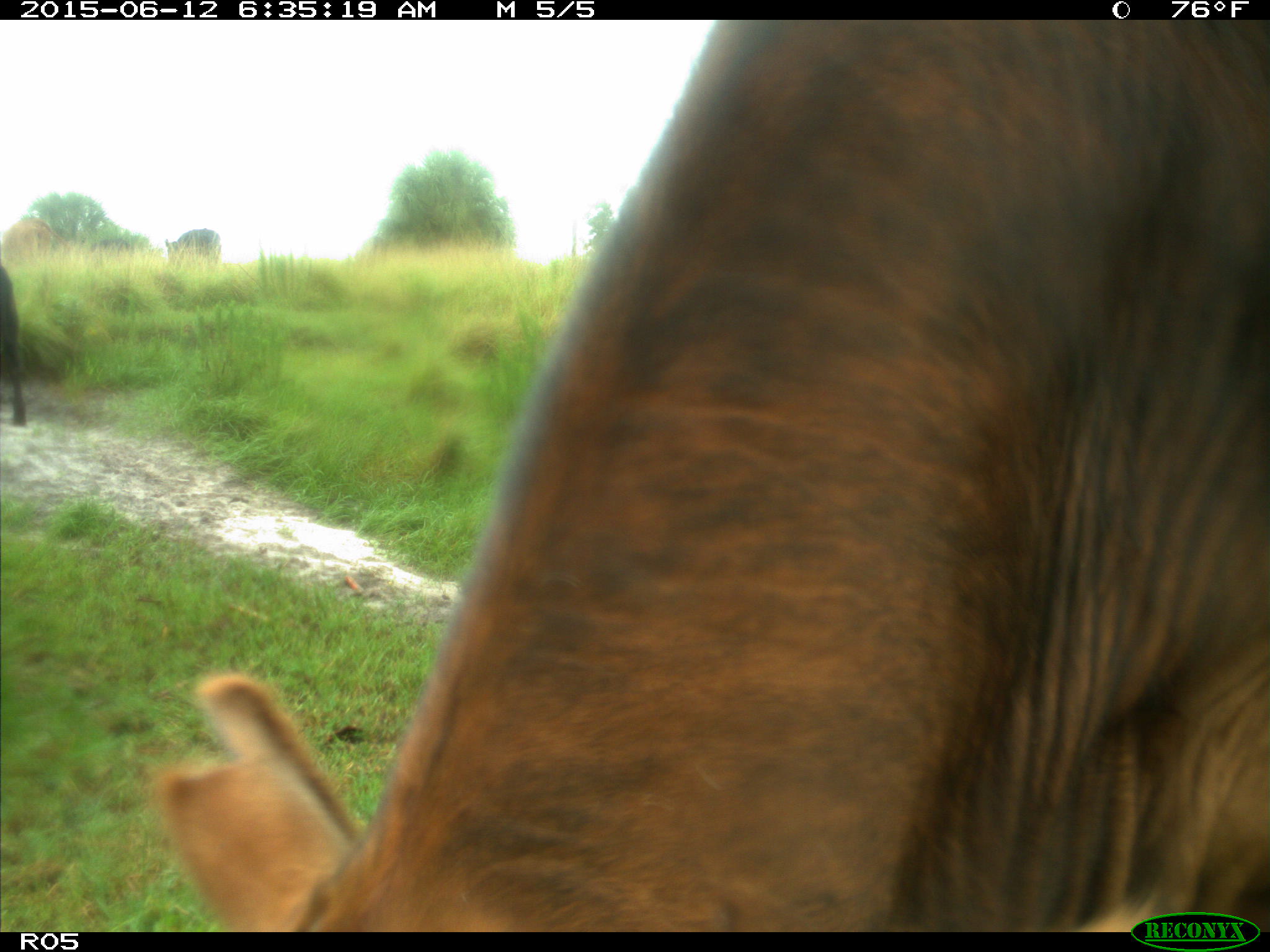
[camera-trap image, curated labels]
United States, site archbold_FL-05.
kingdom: Animalia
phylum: Chordata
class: Mammalia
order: Artiodactyla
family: Bovidae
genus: Bos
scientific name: Bos taurus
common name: domestic cow